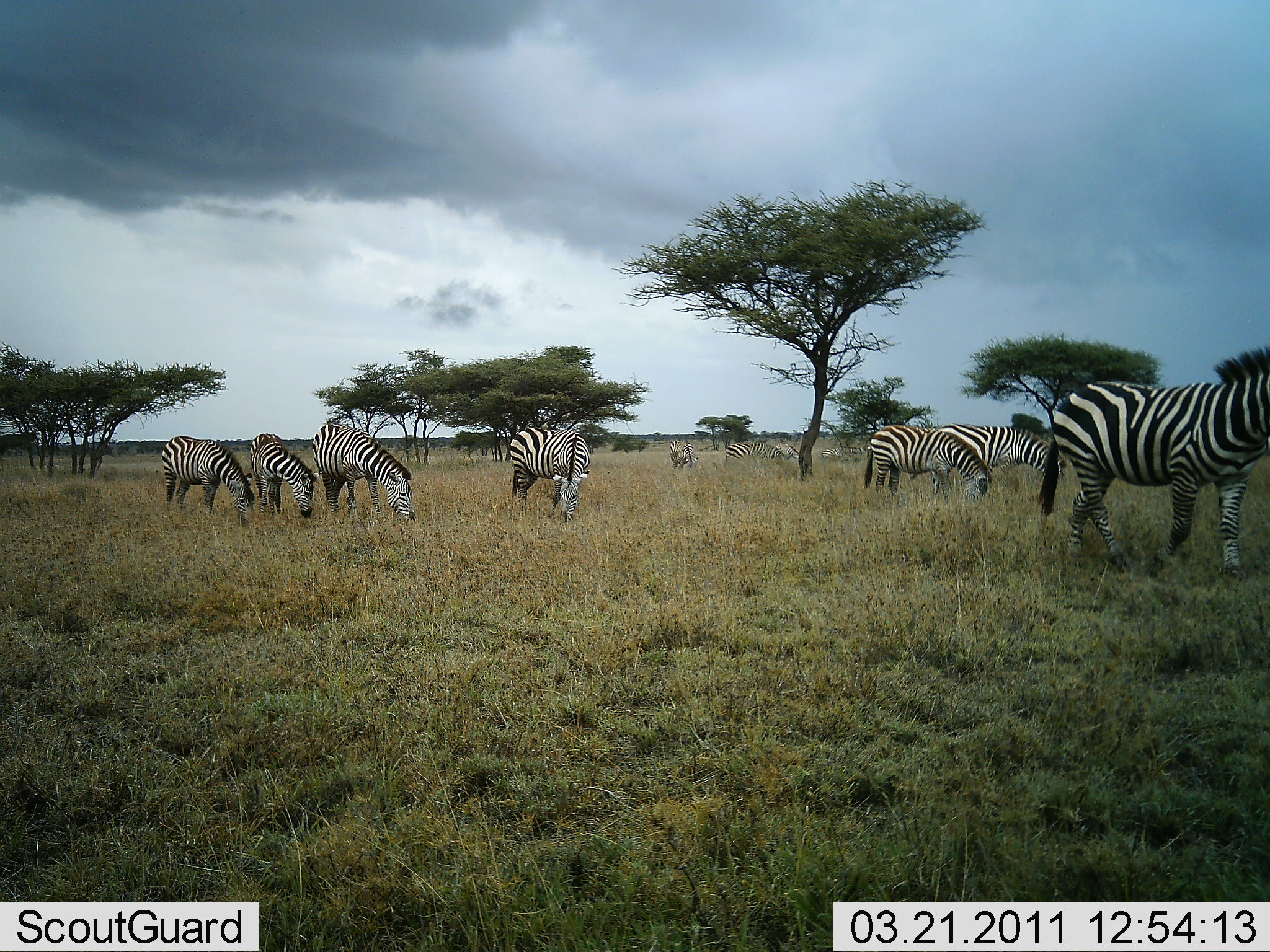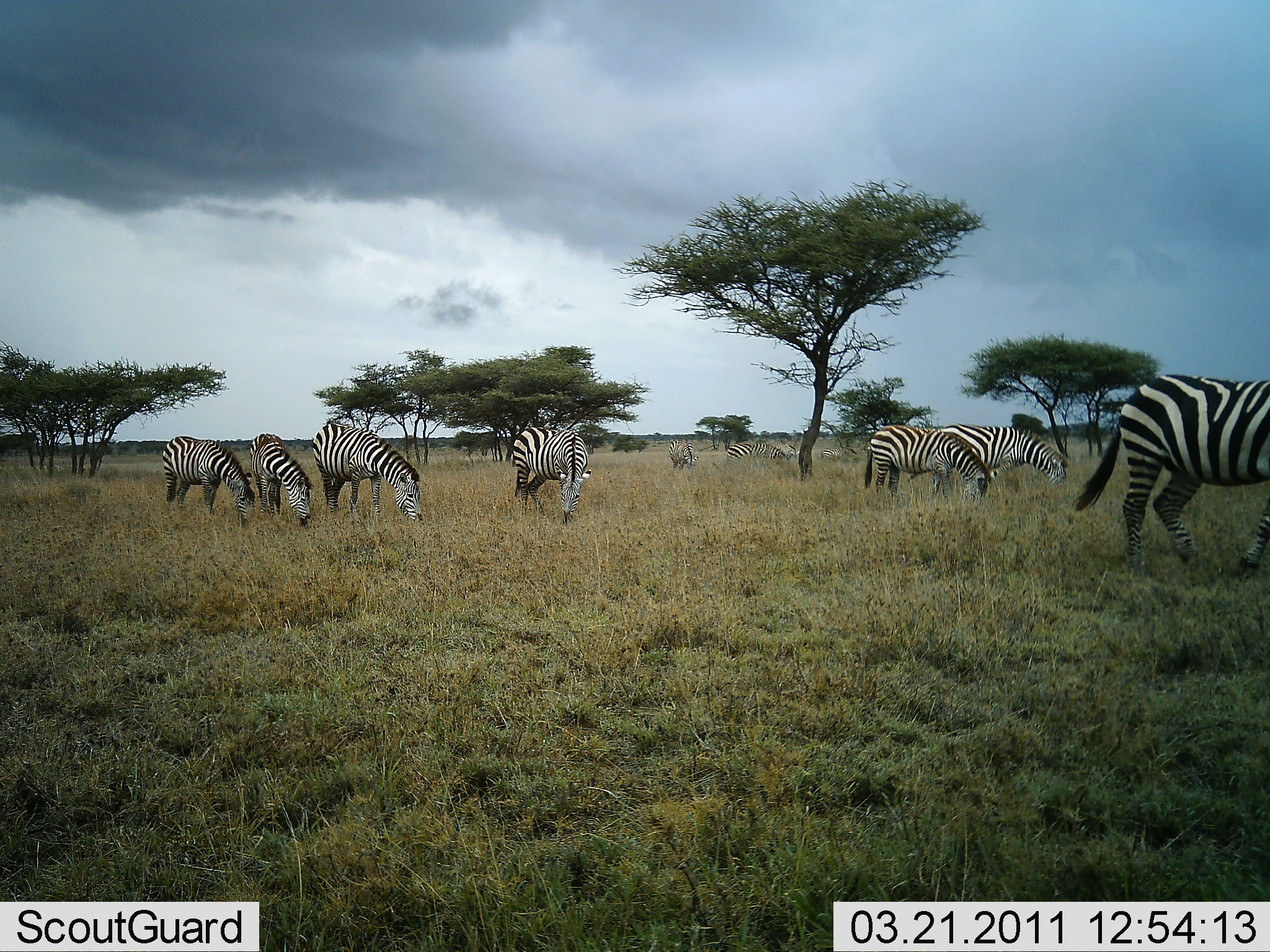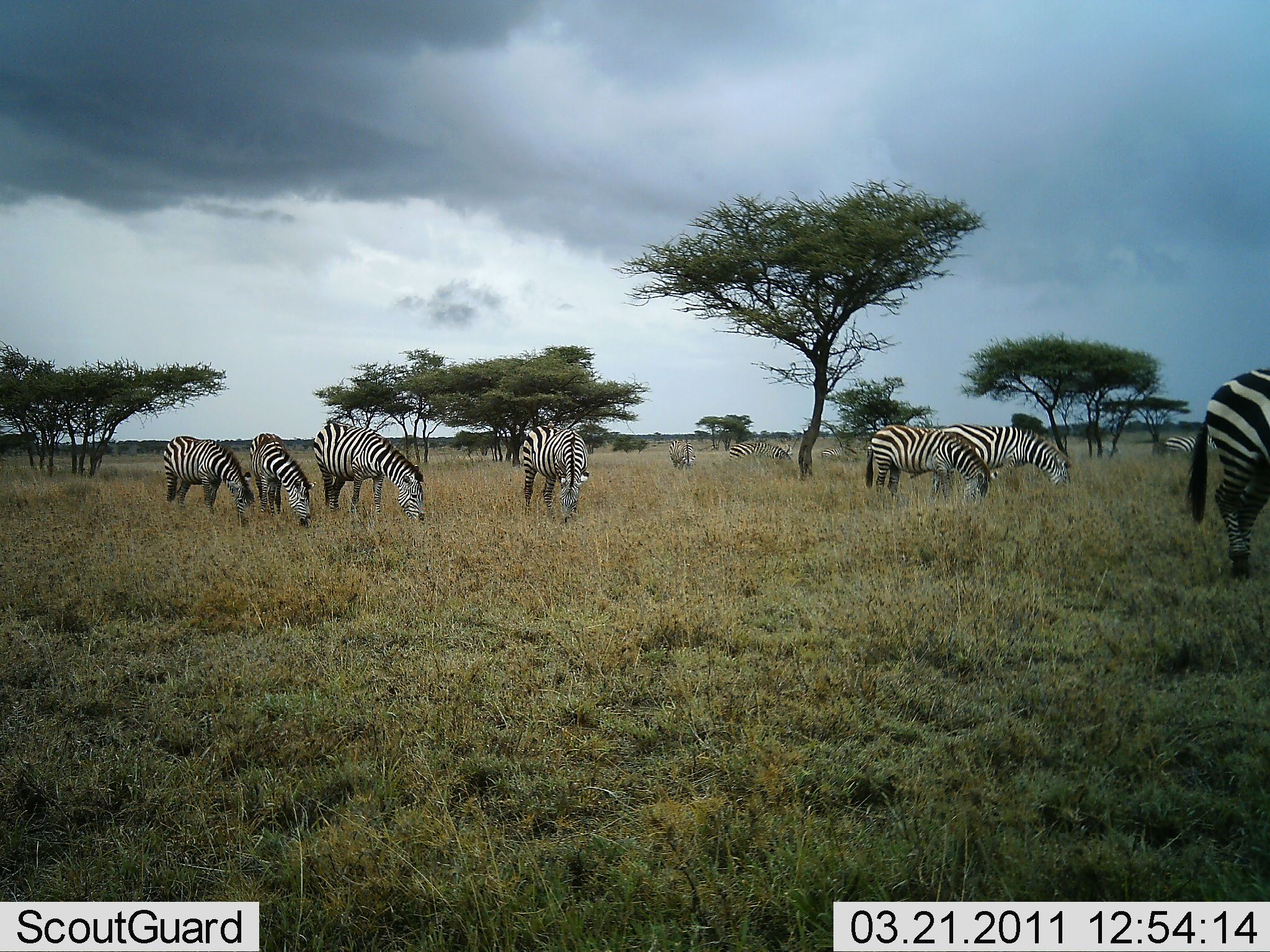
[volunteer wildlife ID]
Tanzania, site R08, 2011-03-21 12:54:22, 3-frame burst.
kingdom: Animalia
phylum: Chordata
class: Mammalia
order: Perissodactyla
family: Equidae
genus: Equus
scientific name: Equus quagga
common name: plains zebra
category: zebra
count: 10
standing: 20%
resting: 0%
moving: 50%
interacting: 0%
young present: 0%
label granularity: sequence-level